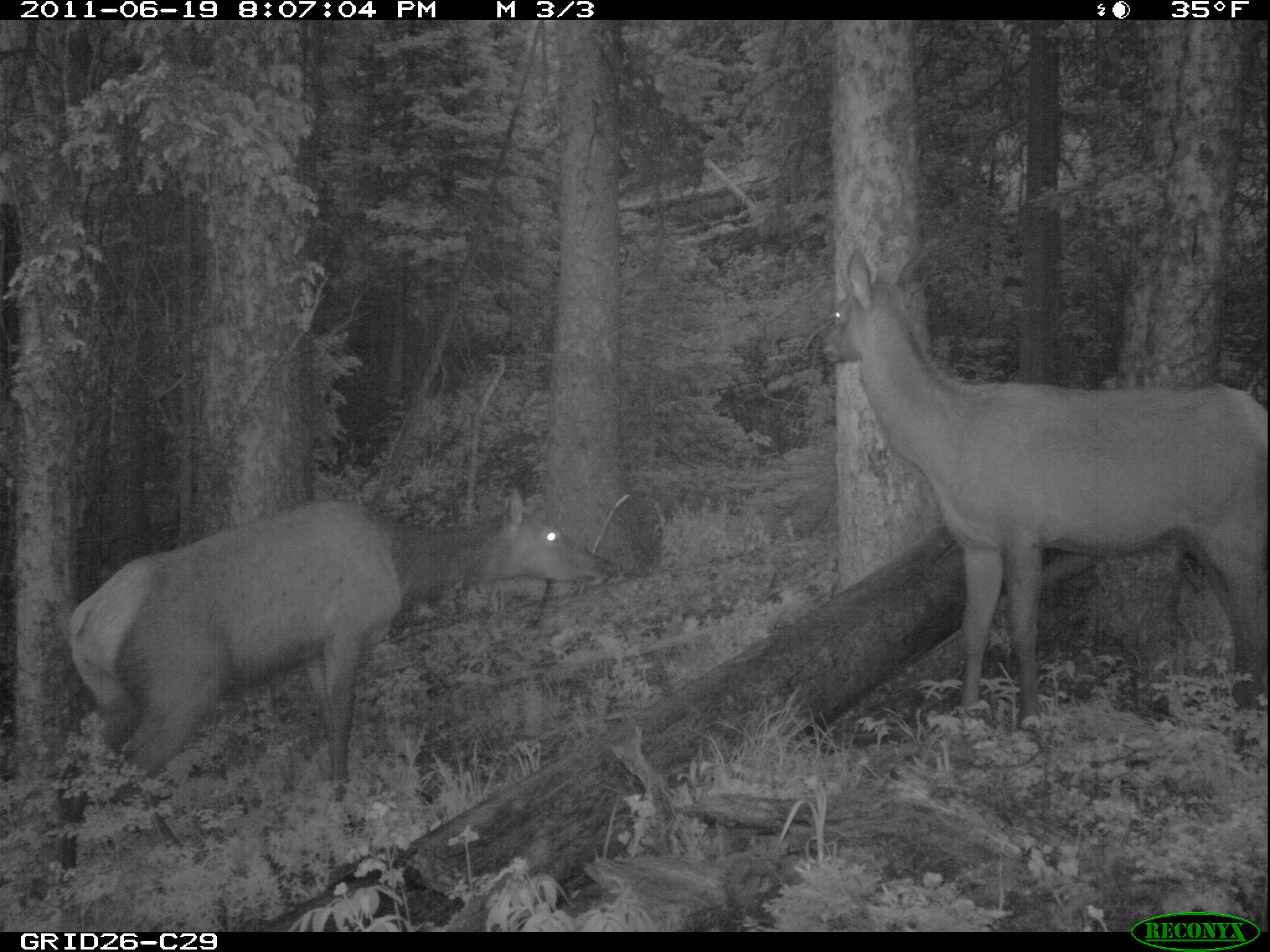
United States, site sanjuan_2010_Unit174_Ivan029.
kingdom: Animalia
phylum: Chordata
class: Mammalia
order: Artiodactyla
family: Cervidae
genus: Cervus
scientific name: Cervus elaphus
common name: red deer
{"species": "Cervus elaphus (red deer)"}